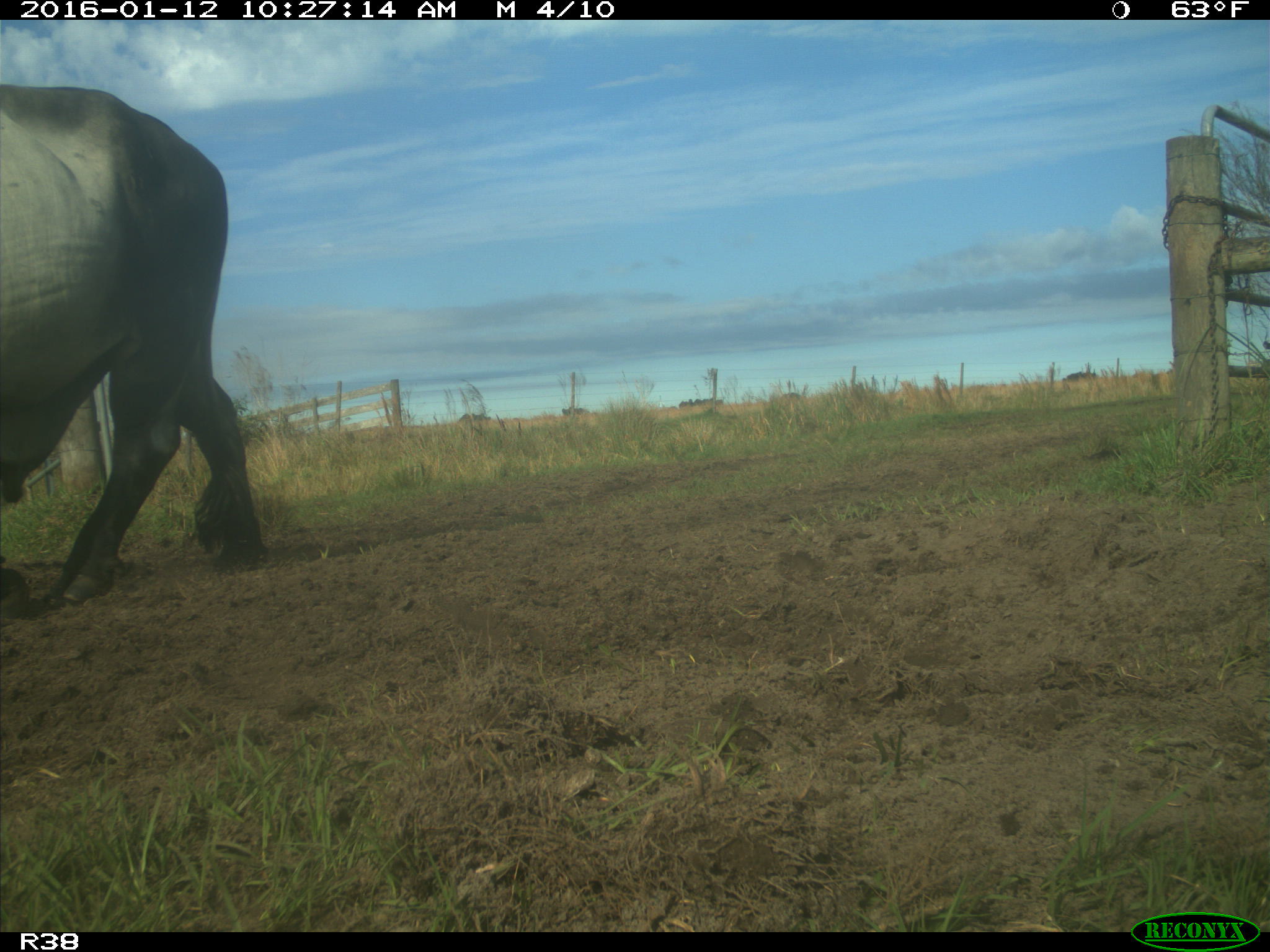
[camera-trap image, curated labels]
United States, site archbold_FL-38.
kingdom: Animalia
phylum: Chordata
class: Mammalia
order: Artiodactyla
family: Bovidae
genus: Bos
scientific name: Bos taurus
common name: domestic cow